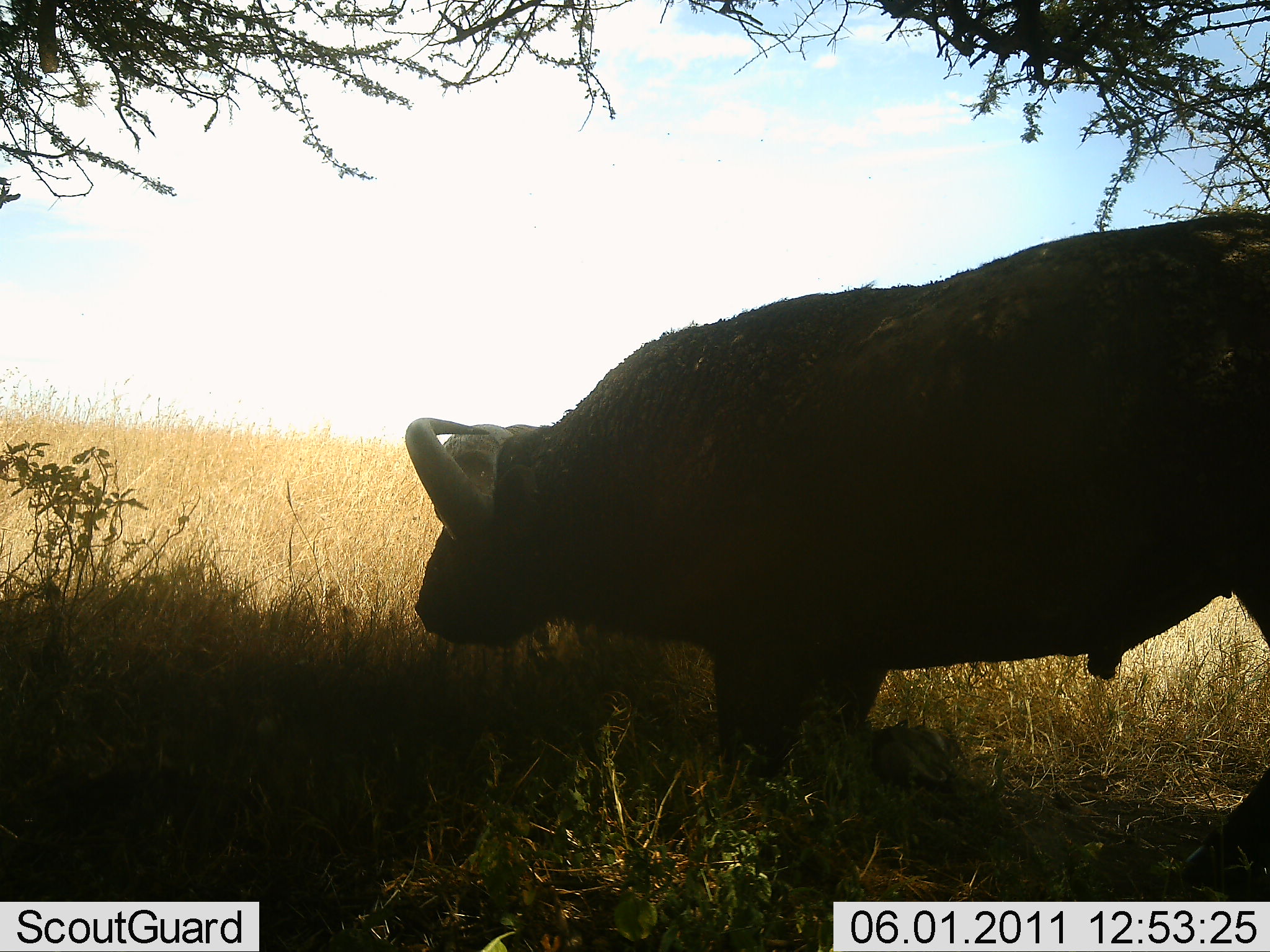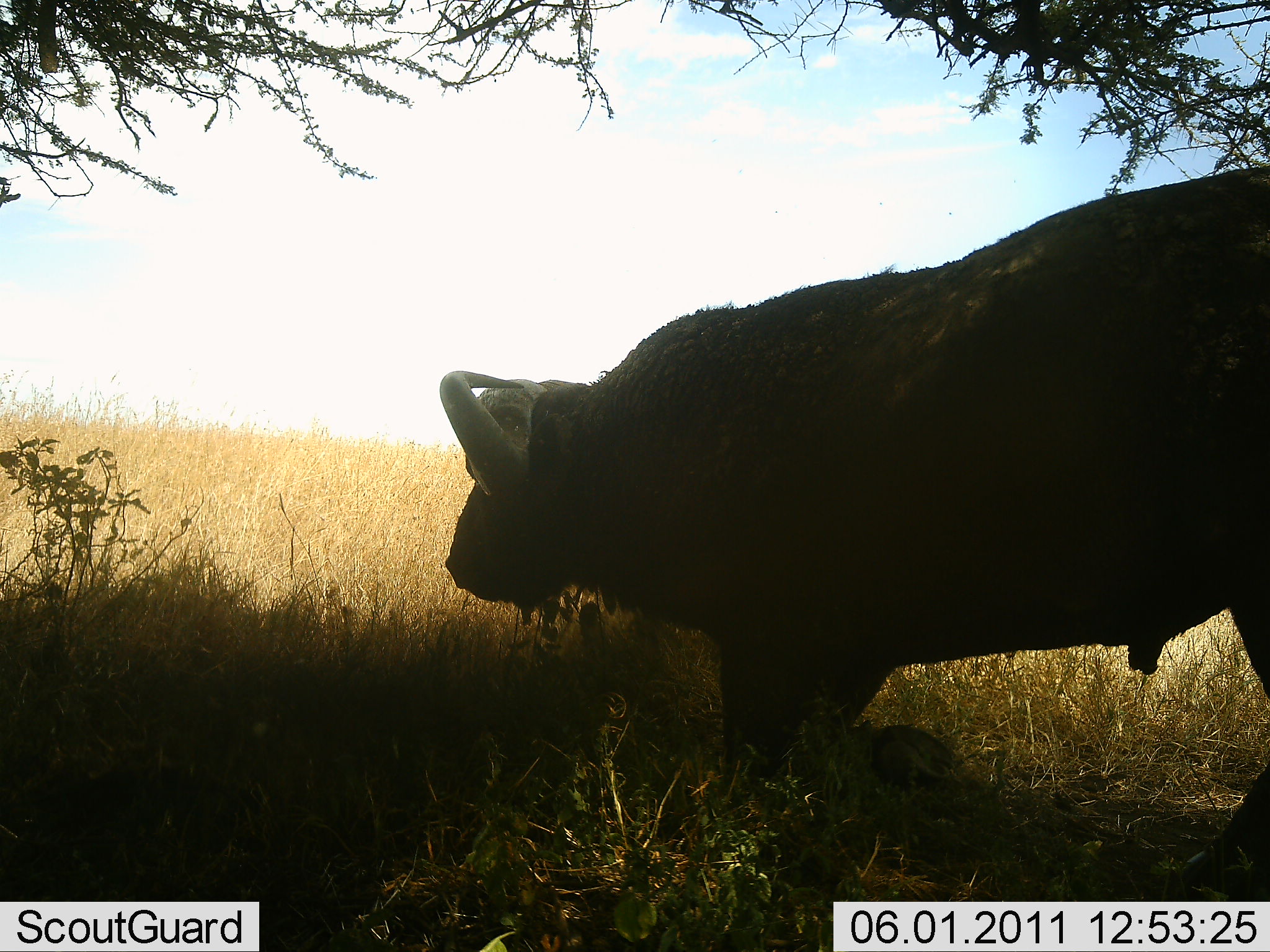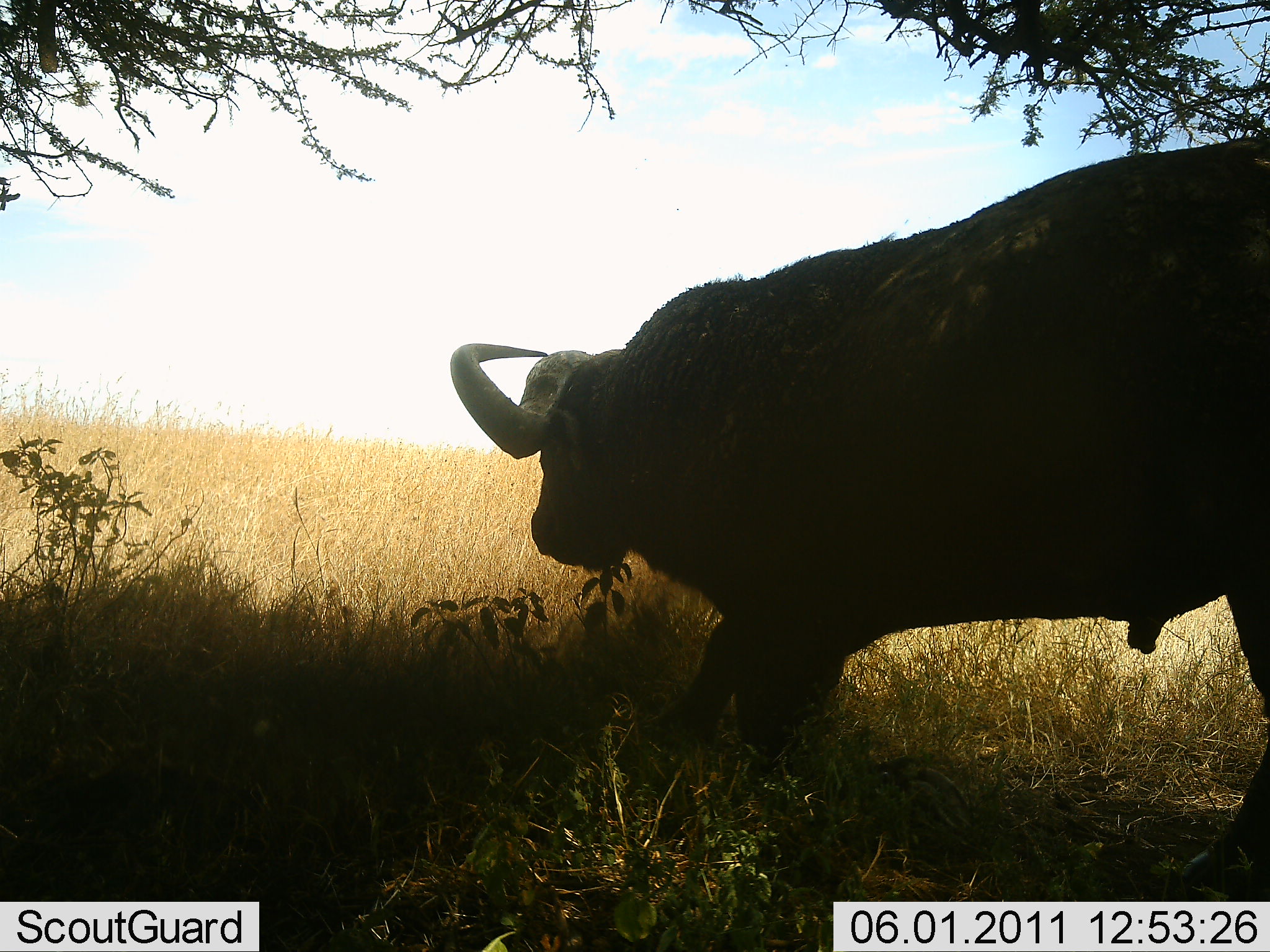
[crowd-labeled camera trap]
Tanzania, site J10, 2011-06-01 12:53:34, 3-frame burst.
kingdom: Animalia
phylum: Chordata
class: Mammalia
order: Artiodactyla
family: Bovidae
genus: Syncerus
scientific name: Syncerus caffer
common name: cape buffalo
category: buffalo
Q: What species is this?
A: Buffalo (cape buffalo) (Syncerus caffer).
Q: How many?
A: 1.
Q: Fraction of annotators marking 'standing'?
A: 31%.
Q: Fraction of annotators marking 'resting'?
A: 46%.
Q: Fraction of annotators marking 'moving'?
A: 23%.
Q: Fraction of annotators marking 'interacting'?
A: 0%.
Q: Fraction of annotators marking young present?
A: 0%.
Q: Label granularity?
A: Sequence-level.